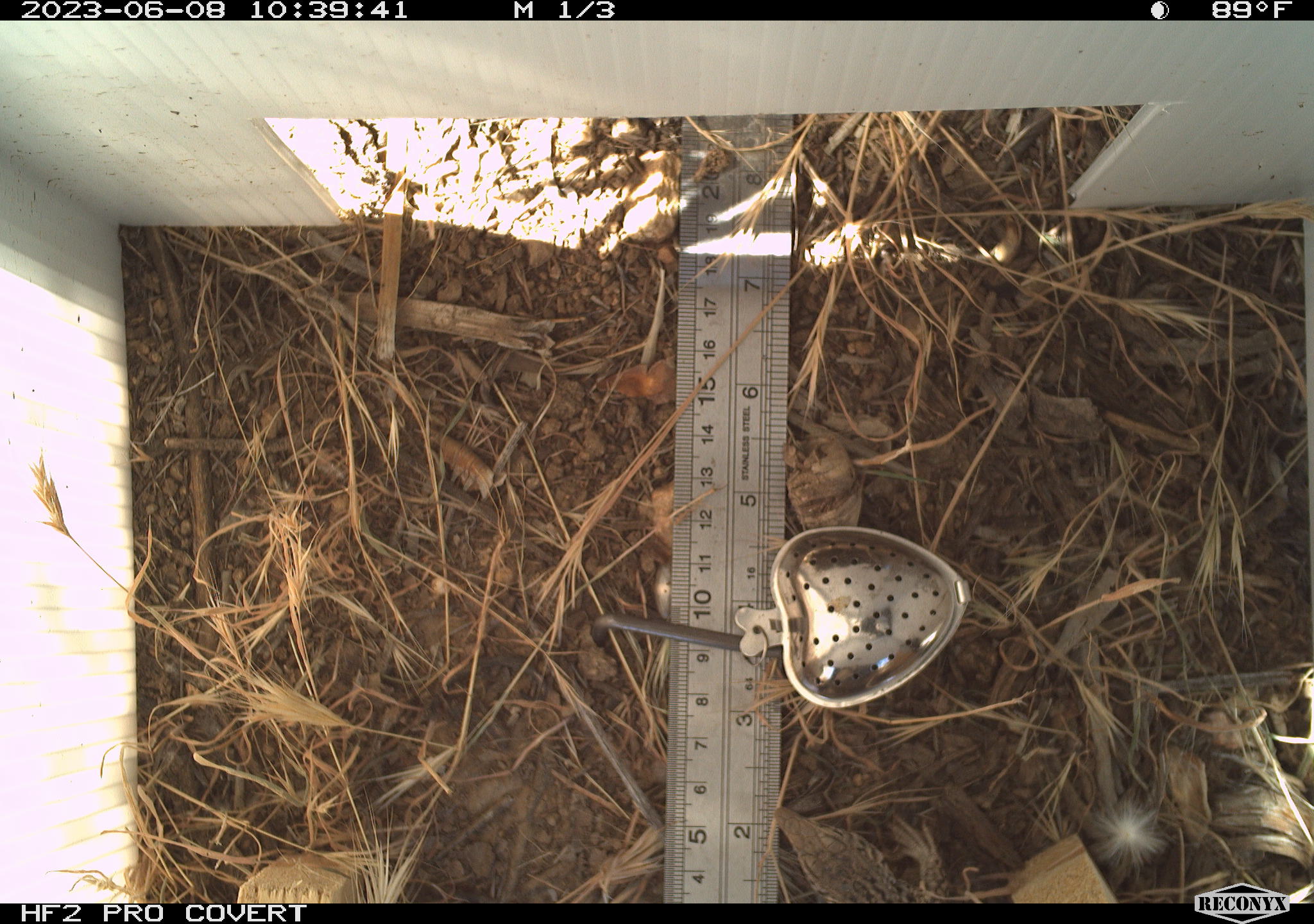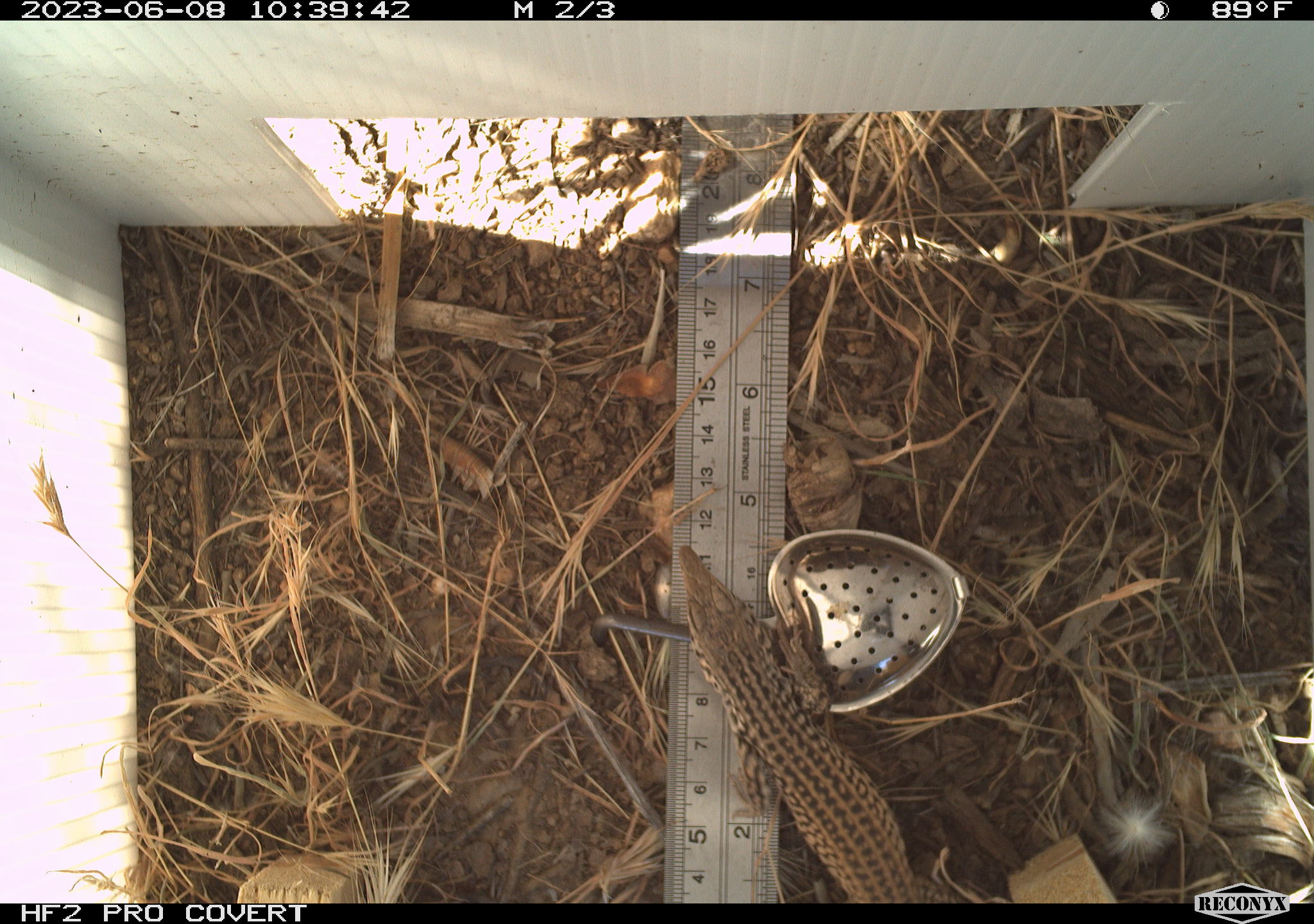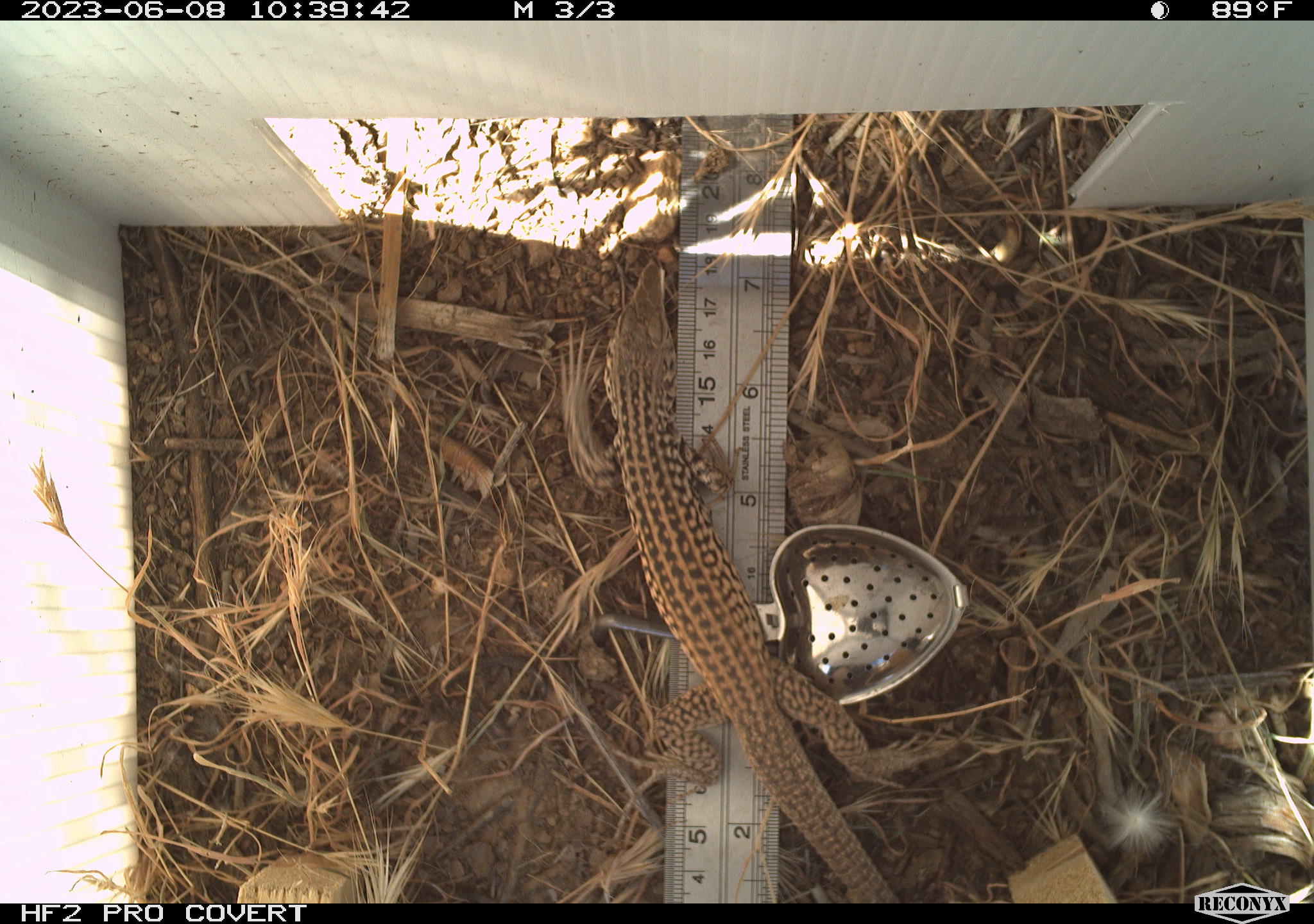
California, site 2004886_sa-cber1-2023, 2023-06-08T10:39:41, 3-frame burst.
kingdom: Animalia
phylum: Chordata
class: Reptilia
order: Squamata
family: Teiidae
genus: Aspidoscelis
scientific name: Aspidoscelis tigris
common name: western whiptail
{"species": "western whiptail (Aspidoscelis tigris)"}